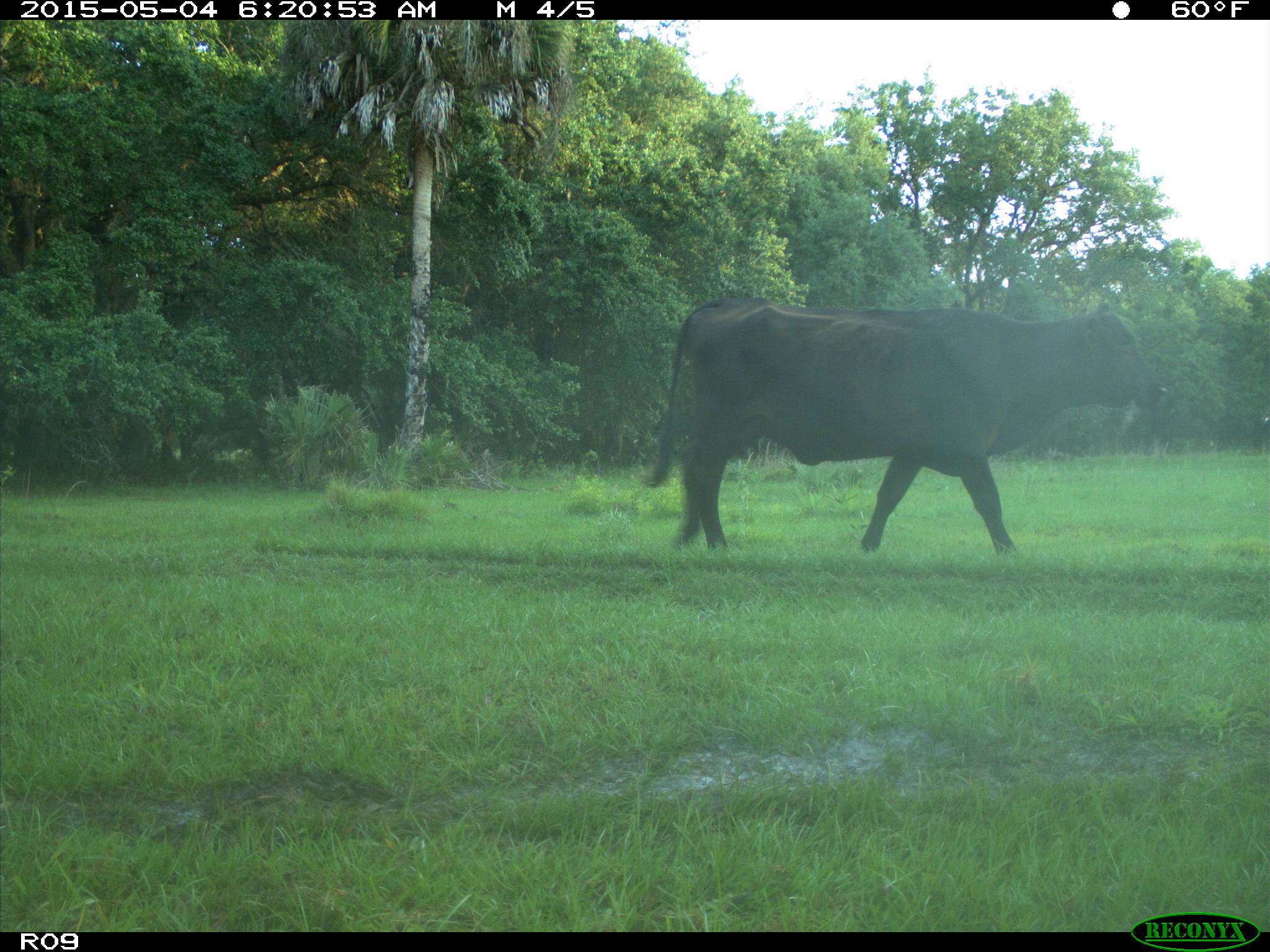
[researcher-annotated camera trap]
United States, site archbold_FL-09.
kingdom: Animalia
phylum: Chordata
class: Mammalia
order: Artiodactyla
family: Bovidae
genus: Bos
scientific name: Bos taurus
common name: domestic cow